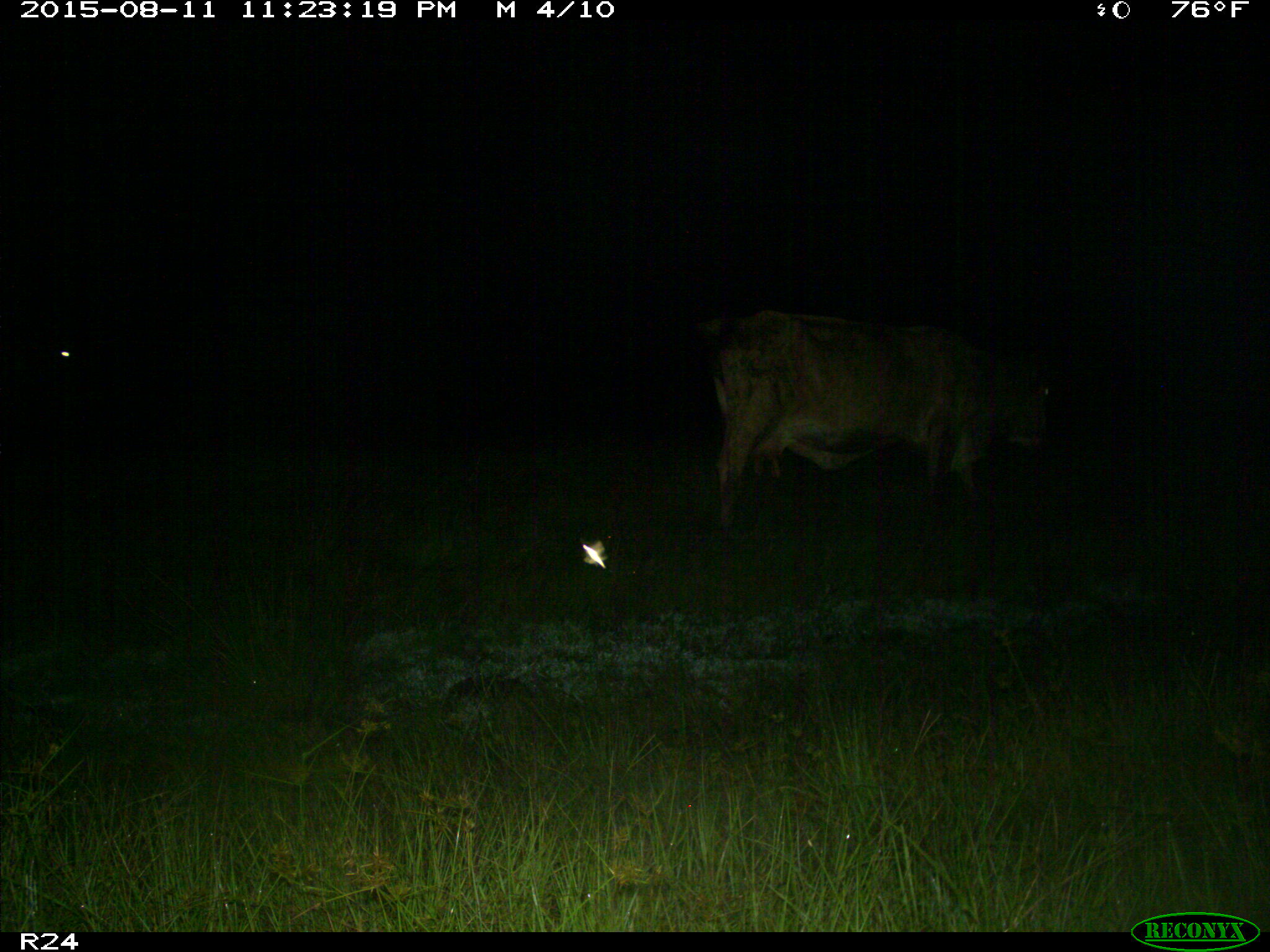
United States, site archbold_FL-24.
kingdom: Animalia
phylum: Chordata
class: Mammalia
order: Artiodactyla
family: Bovidae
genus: Bos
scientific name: Bos taurus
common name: domestic cow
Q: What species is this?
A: Bos taurus (domestic cow).